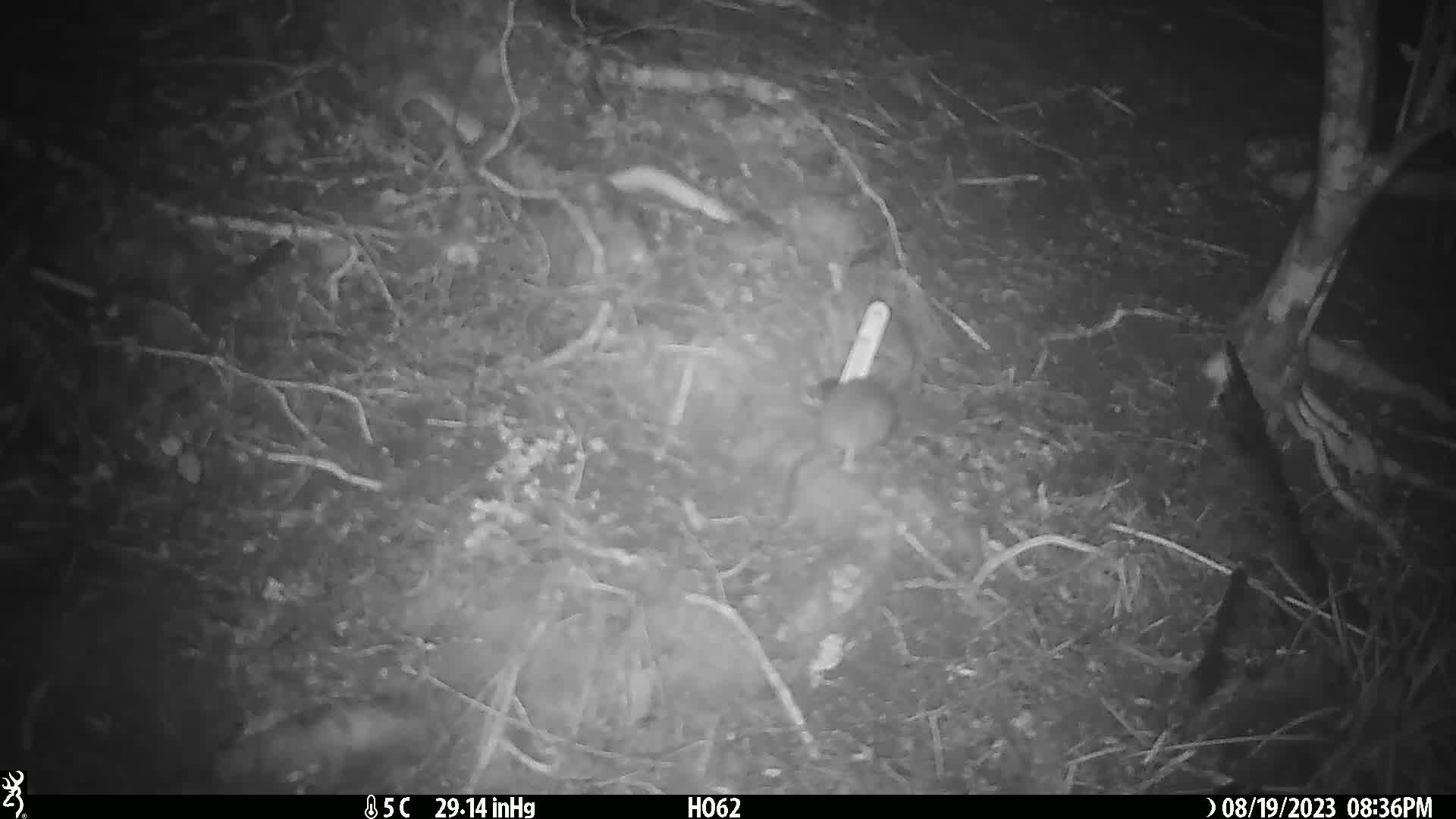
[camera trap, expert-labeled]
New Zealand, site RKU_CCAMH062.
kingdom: Animalia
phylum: Chordata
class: Mammalia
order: Rodentia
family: Muridae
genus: Rattus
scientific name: Rattus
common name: rat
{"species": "rat (Rattus)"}